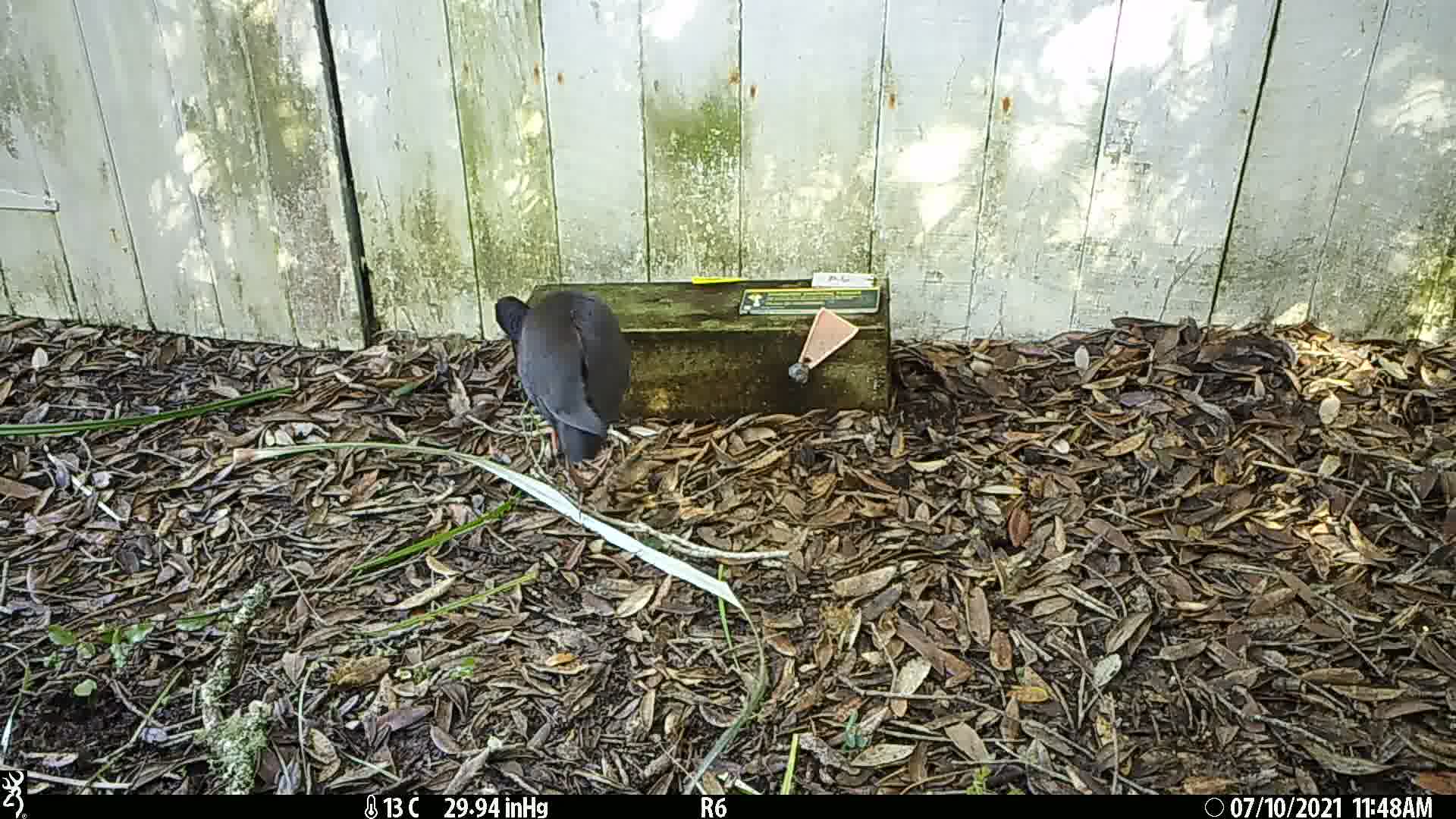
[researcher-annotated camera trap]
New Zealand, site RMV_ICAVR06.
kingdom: Animalia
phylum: Chordata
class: Aves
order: Gruiformes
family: Rallidae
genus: Porphyrio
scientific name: Porphyrio melanotus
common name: australasian swamphen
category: pukeko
Pukeko (australasian swamphen) (Porphyrio melanotus).